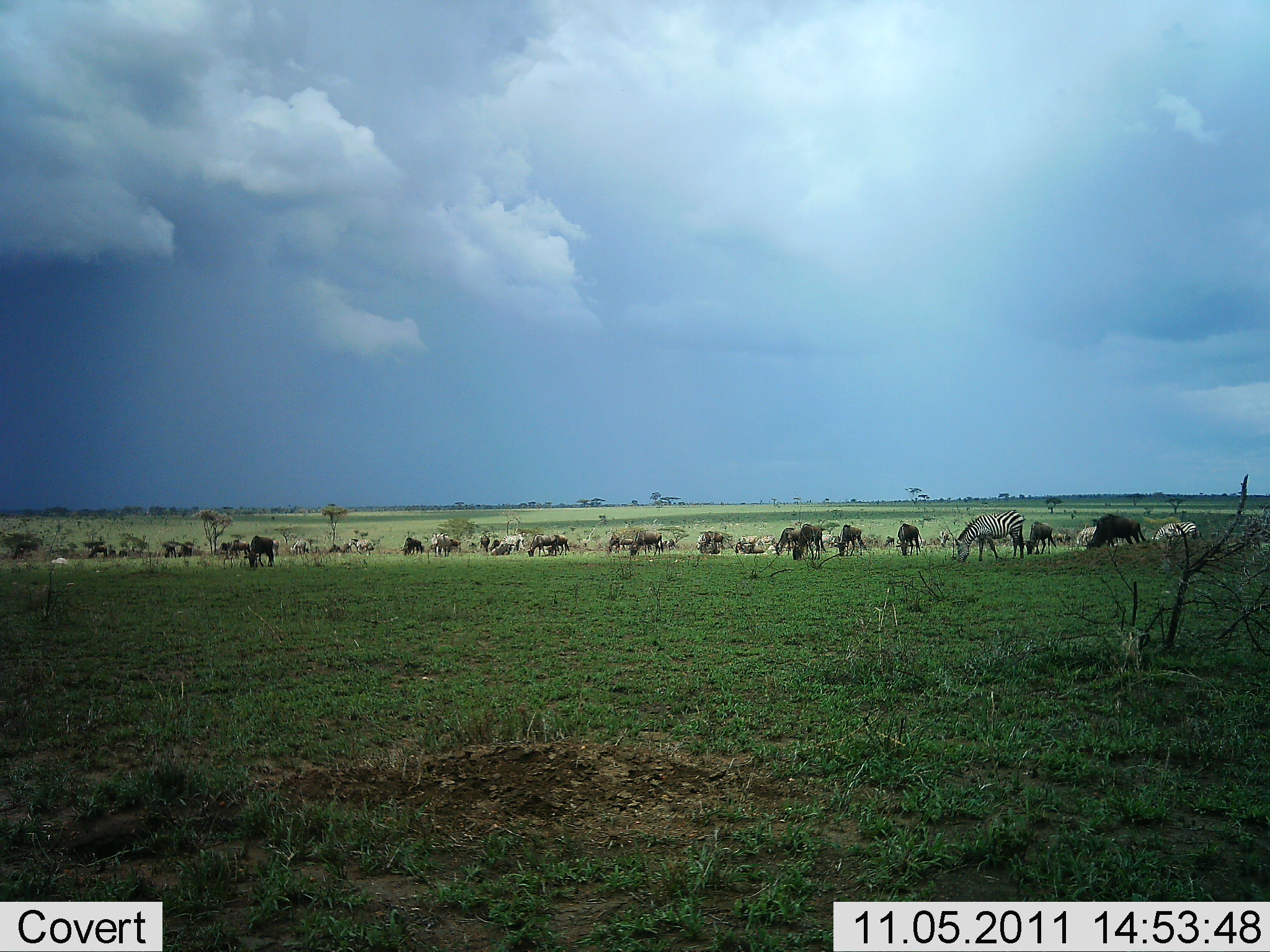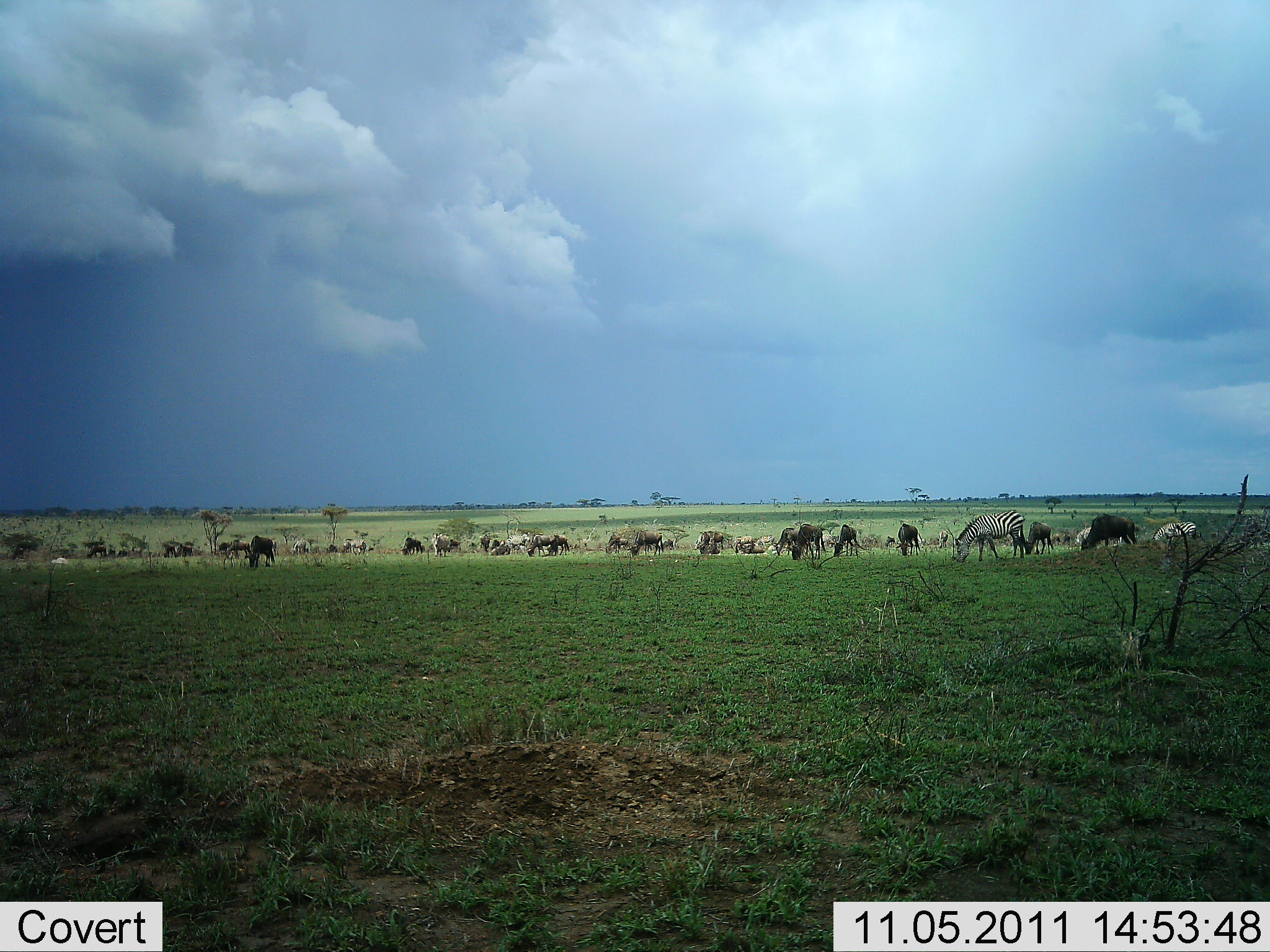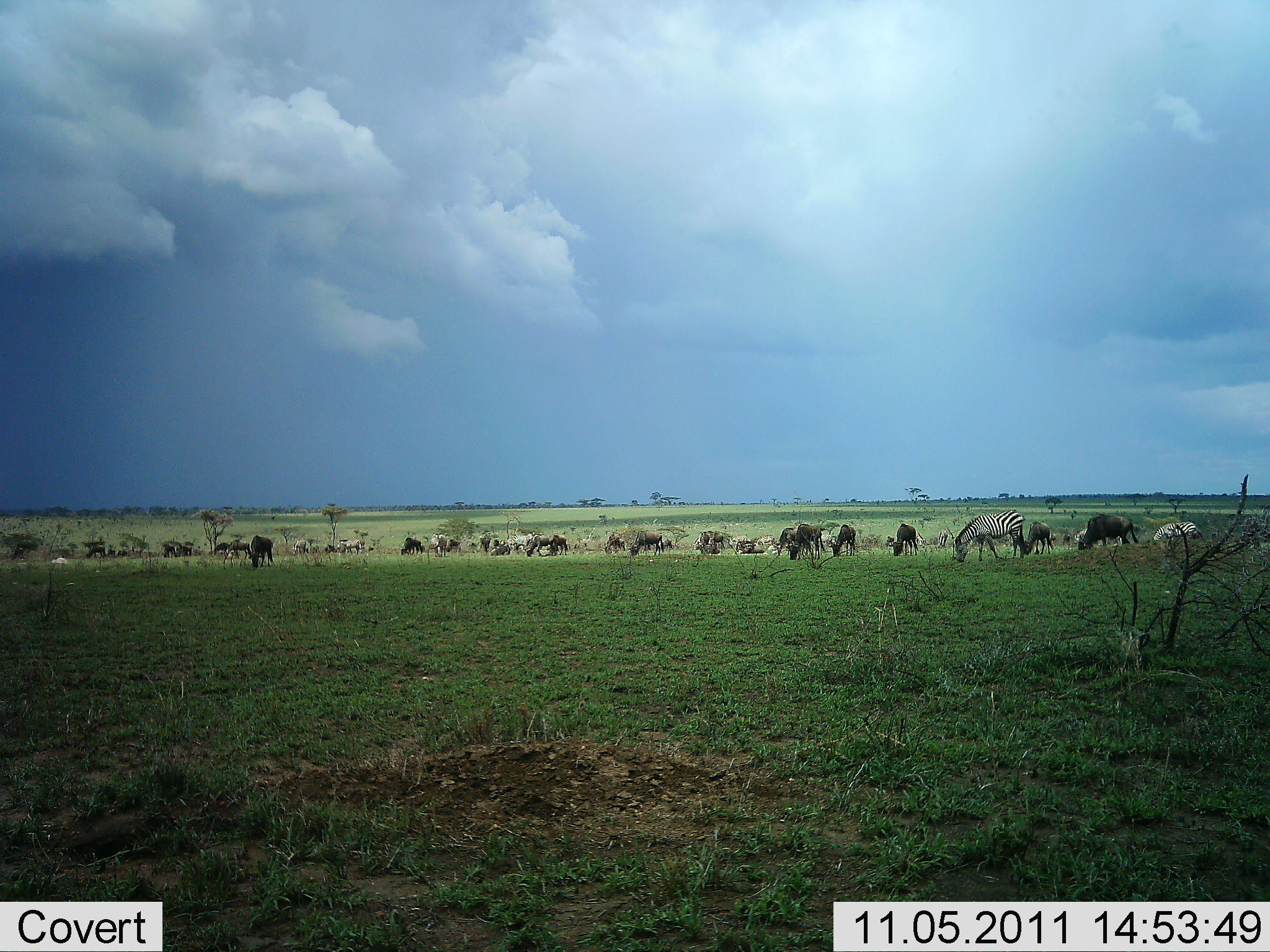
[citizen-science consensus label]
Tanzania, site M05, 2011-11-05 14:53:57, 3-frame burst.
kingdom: Animalia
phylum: Chordata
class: Mammalia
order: Artiodactyla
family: Bovidae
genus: Connochaetes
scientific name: Connochaetes taurinus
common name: blue wildebeest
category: wildebeest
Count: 11-50.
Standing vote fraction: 30%.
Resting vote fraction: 0%.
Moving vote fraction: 10%.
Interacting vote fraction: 0%.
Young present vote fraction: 0%.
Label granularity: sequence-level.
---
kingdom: Animalia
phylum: Chordata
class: Mammalia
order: Perissodactyla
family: Equidae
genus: Equus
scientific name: Equus quagga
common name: plains zebra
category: zebra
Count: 9.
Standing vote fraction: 27%.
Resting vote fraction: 0%.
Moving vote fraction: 9%.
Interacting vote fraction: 0%.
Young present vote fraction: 0%.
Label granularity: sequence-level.